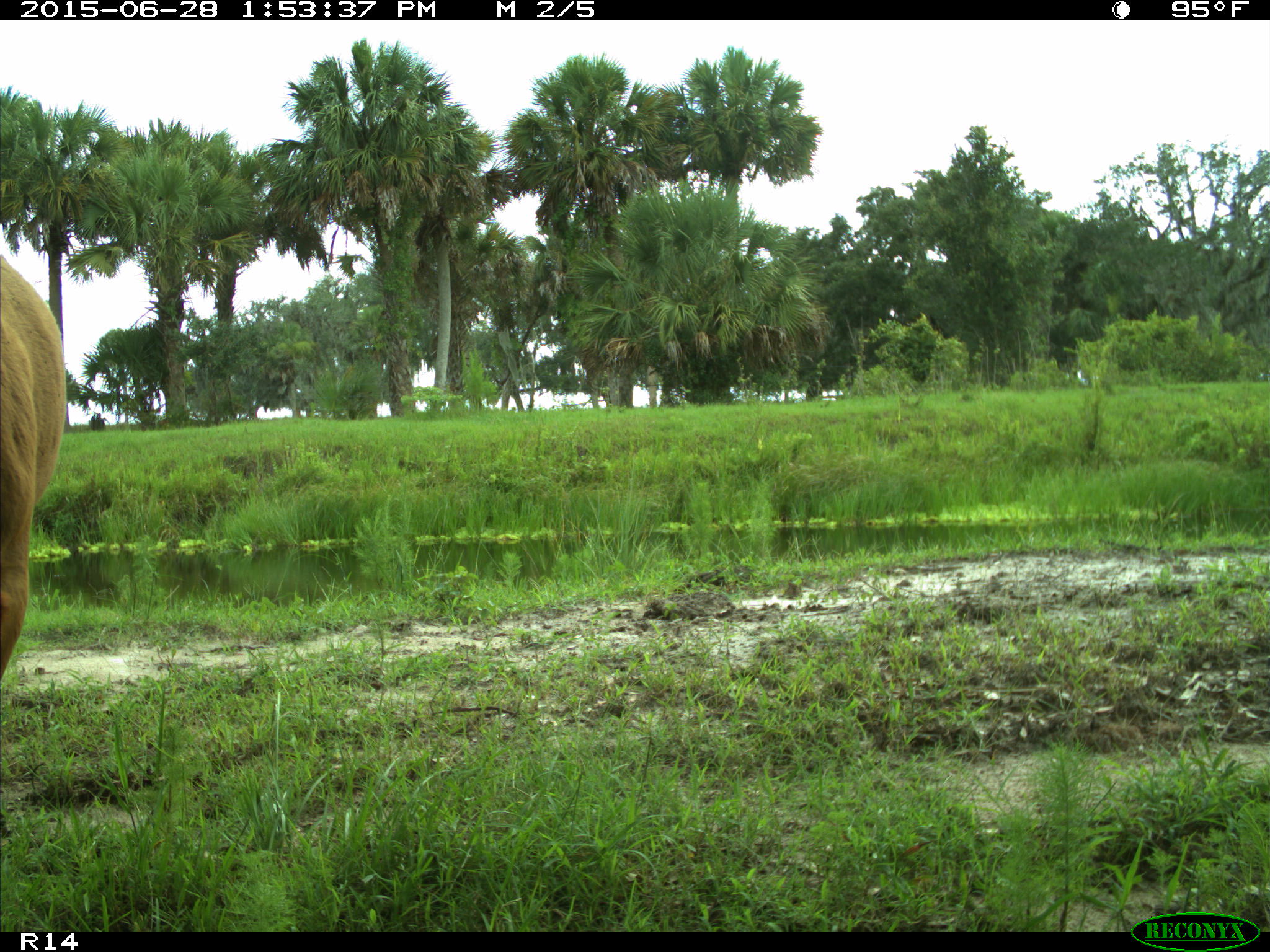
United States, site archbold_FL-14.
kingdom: Animalia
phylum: Chordata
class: Mammalia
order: Artiodactyla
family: Bovidae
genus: Bos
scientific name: Bos taurus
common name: domestic cow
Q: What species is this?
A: Bos taurus (domestic cow).